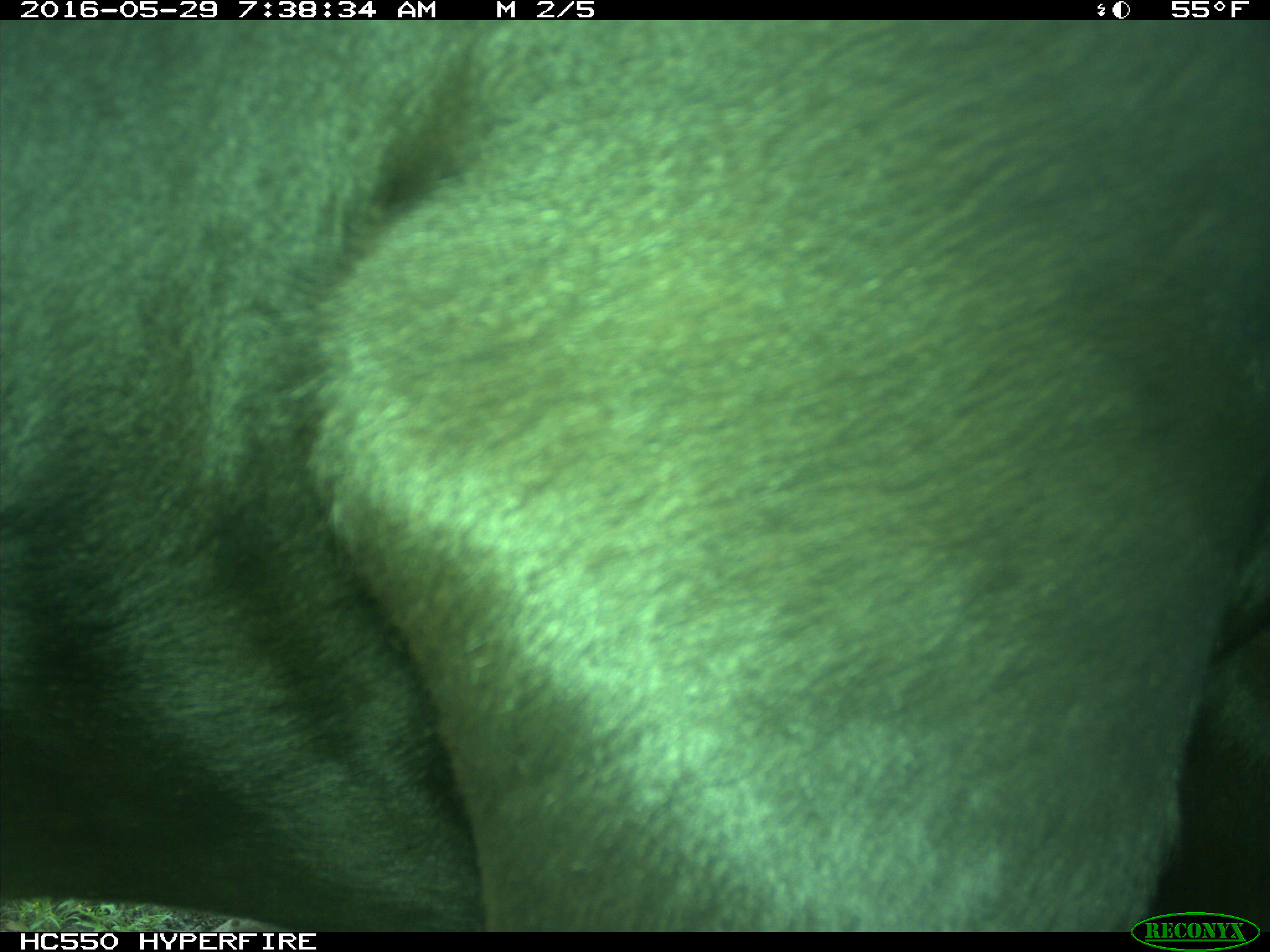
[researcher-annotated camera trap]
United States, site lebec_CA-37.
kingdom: Animalia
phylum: Chordata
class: Mammalia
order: Artiodactyla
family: Bovidae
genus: Bos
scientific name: Bos taurus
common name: domestic cow